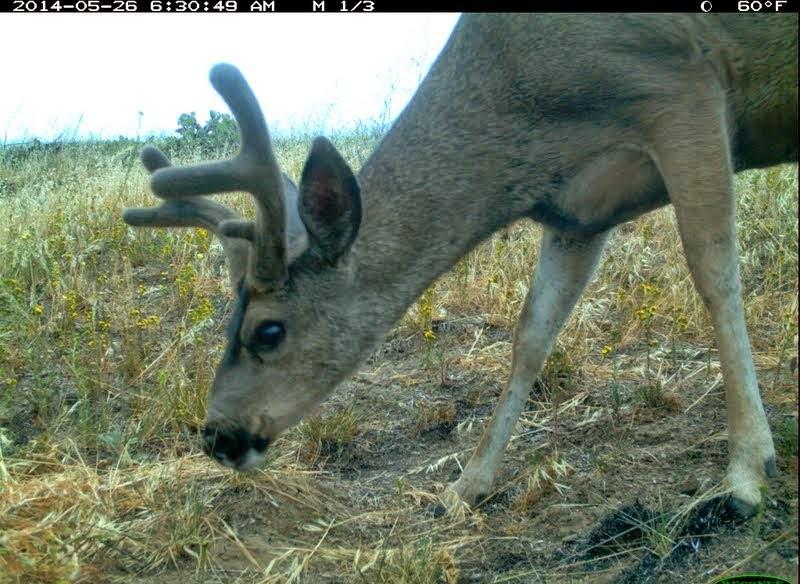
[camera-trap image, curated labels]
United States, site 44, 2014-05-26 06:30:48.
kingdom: Animalia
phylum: Chordata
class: Mammalia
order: Artiodactyla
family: Cervidae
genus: Odocoileus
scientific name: Odocoileus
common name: deer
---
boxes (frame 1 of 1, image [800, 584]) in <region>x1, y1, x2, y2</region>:
deer: <region>114, 14, 798, 538</region>